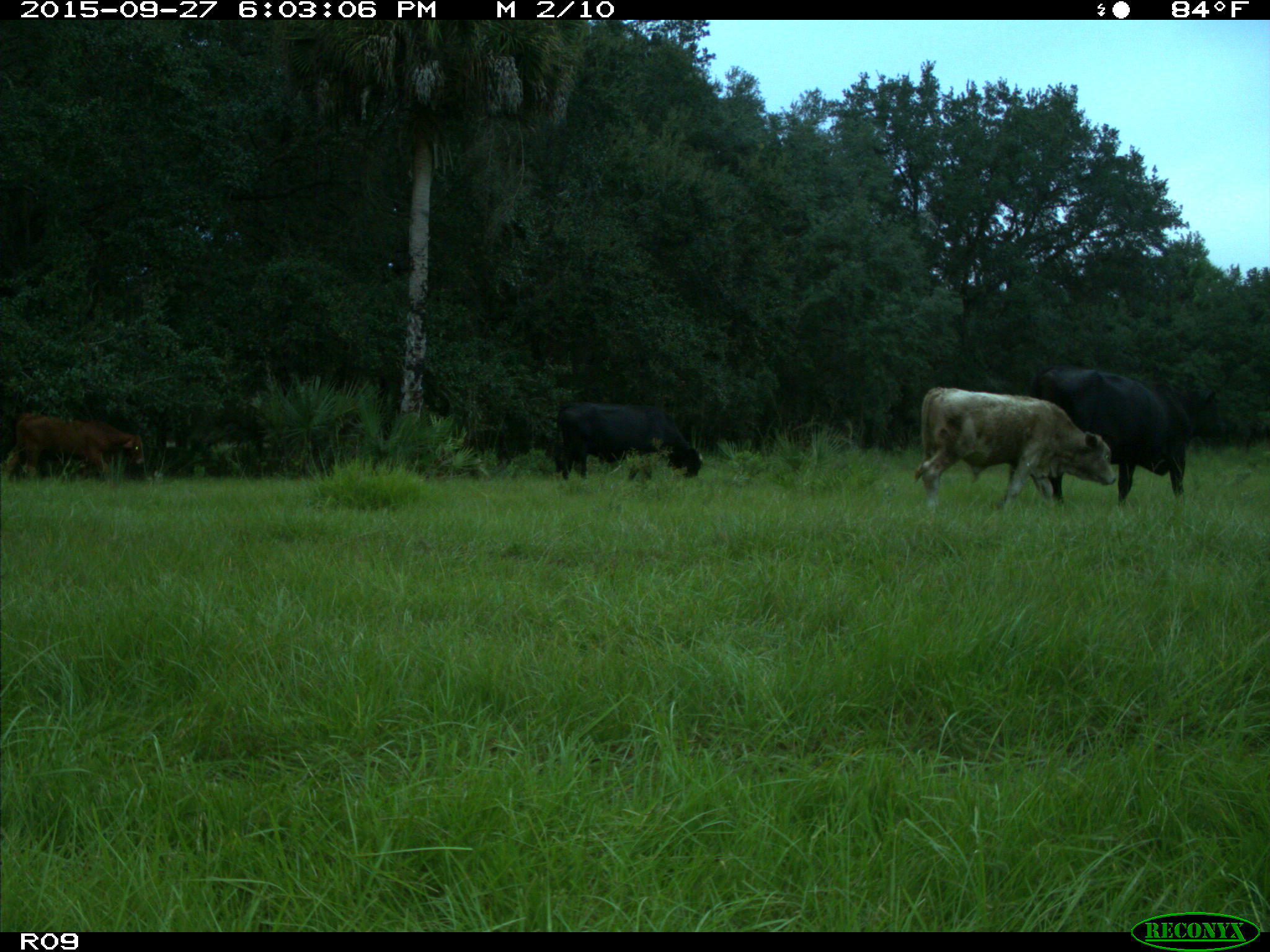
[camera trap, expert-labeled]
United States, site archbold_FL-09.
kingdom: Animalia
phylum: Chordata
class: Mammalia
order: Artiodactyla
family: Bovidae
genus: Bos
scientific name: Bos taurus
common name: domestic cow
Bos taurus (domestic cow).